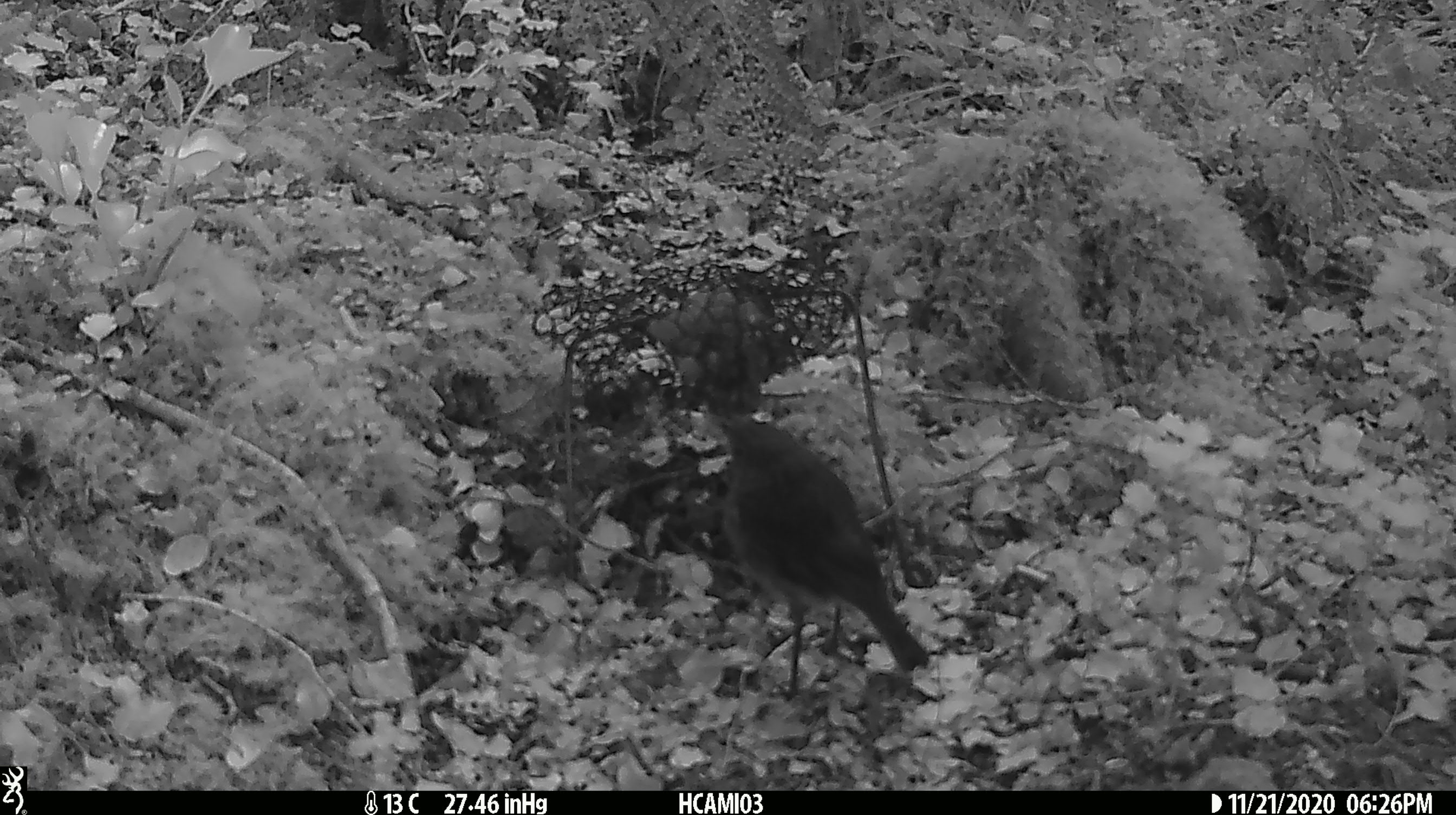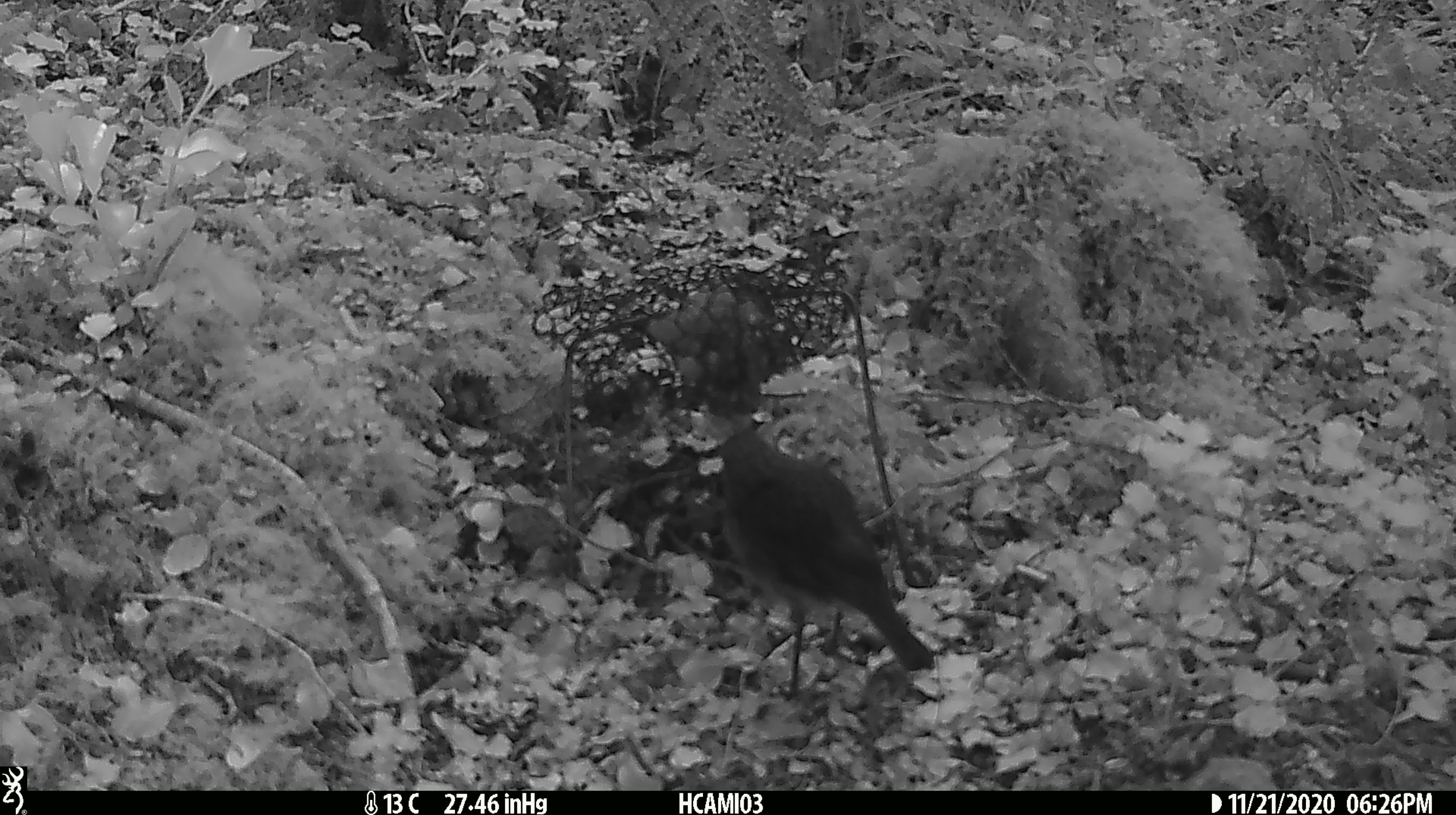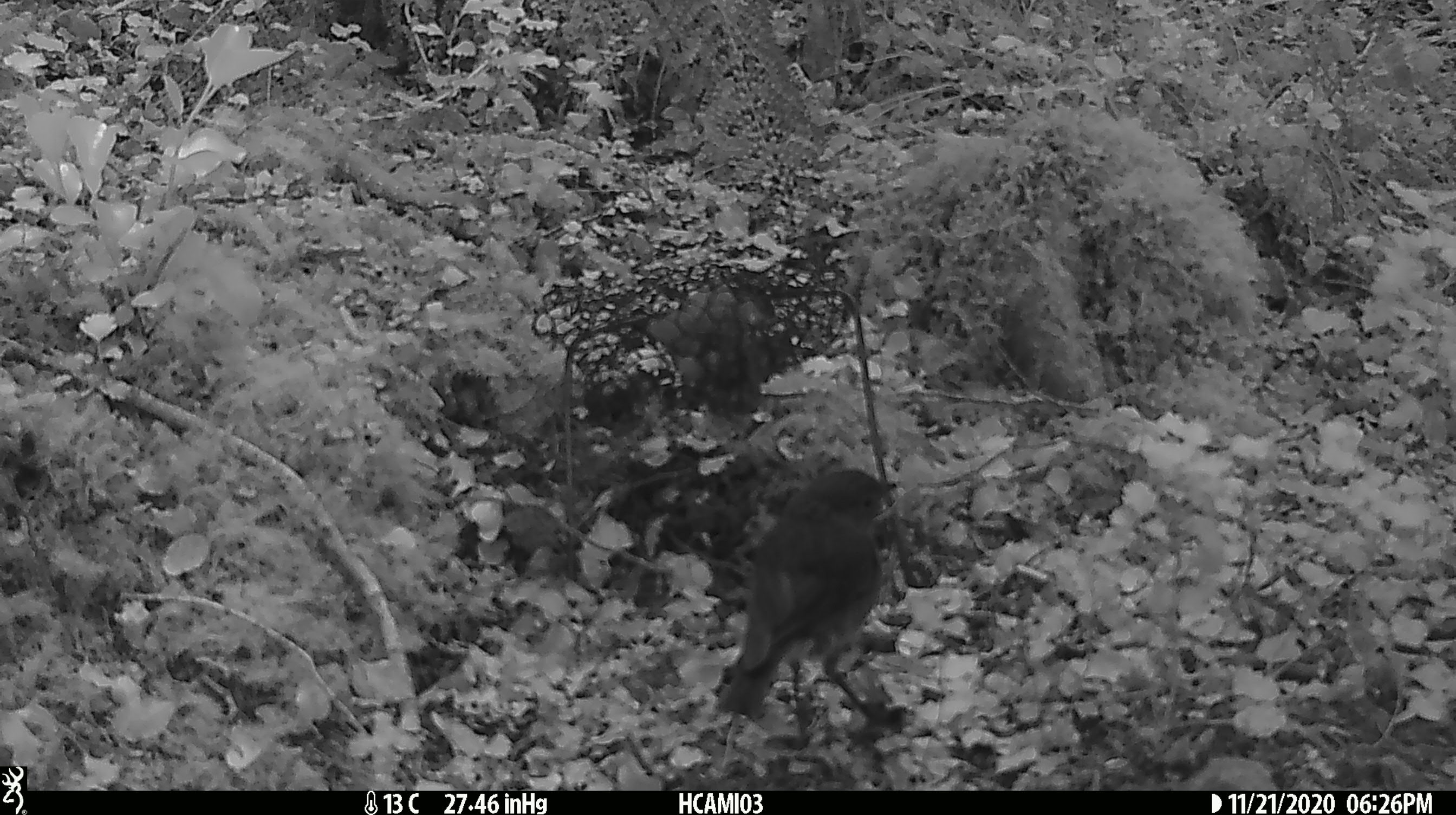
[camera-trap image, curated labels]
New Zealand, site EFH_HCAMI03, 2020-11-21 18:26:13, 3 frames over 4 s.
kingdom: Animalia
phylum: Chordata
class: Aves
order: Passeriformes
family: Petroicidae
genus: Petroica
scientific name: Petroica australis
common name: new zealand robin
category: robin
Robin (new zealand robin) (Petroica australis).